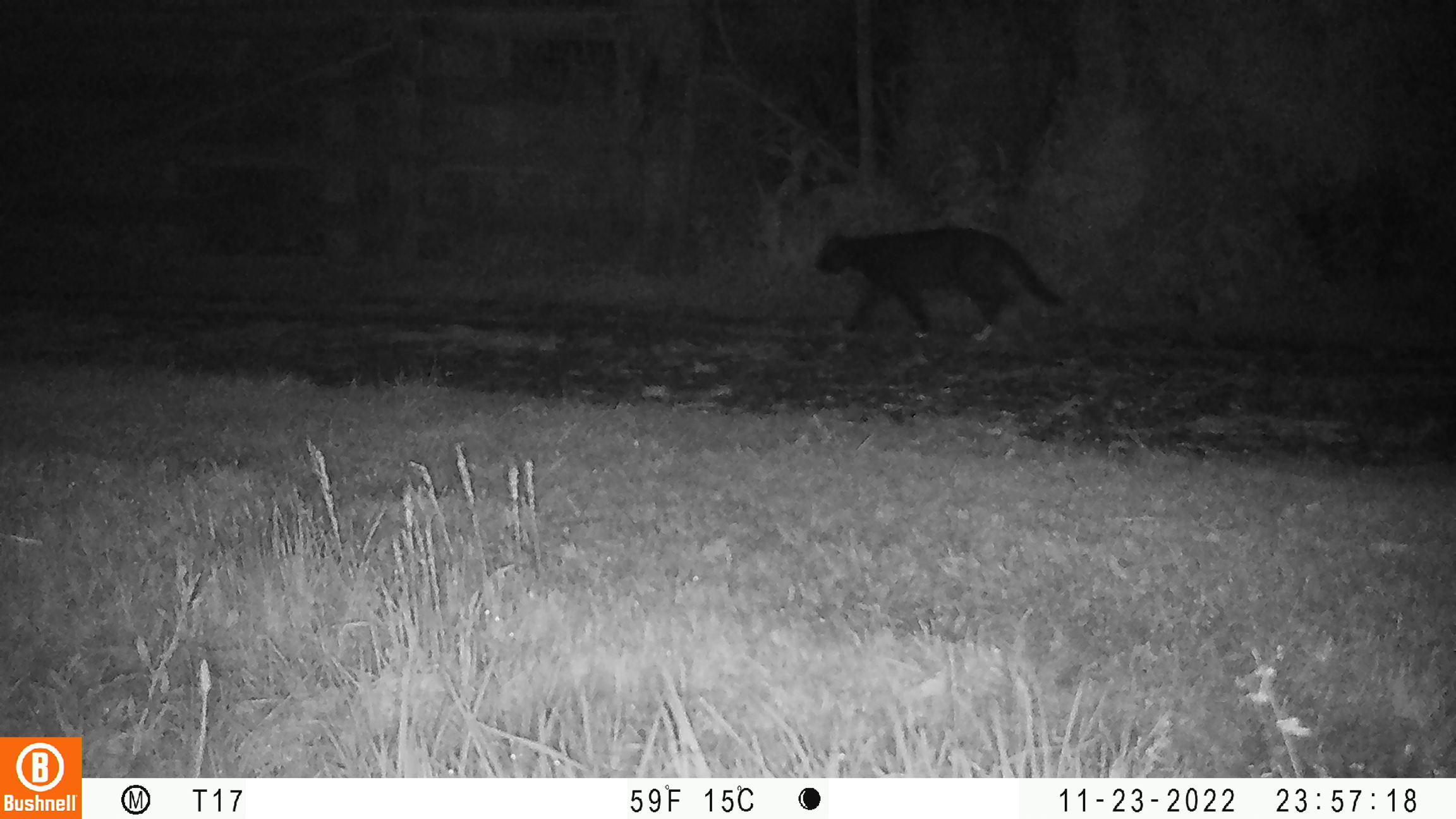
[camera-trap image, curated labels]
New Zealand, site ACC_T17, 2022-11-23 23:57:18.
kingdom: Animalia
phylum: Chordata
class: Mammalia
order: Carnivora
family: Felidae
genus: Felis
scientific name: Felis catus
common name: domestic cat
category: cat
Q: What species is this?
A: Cat (domestic cat) (Felis catus).